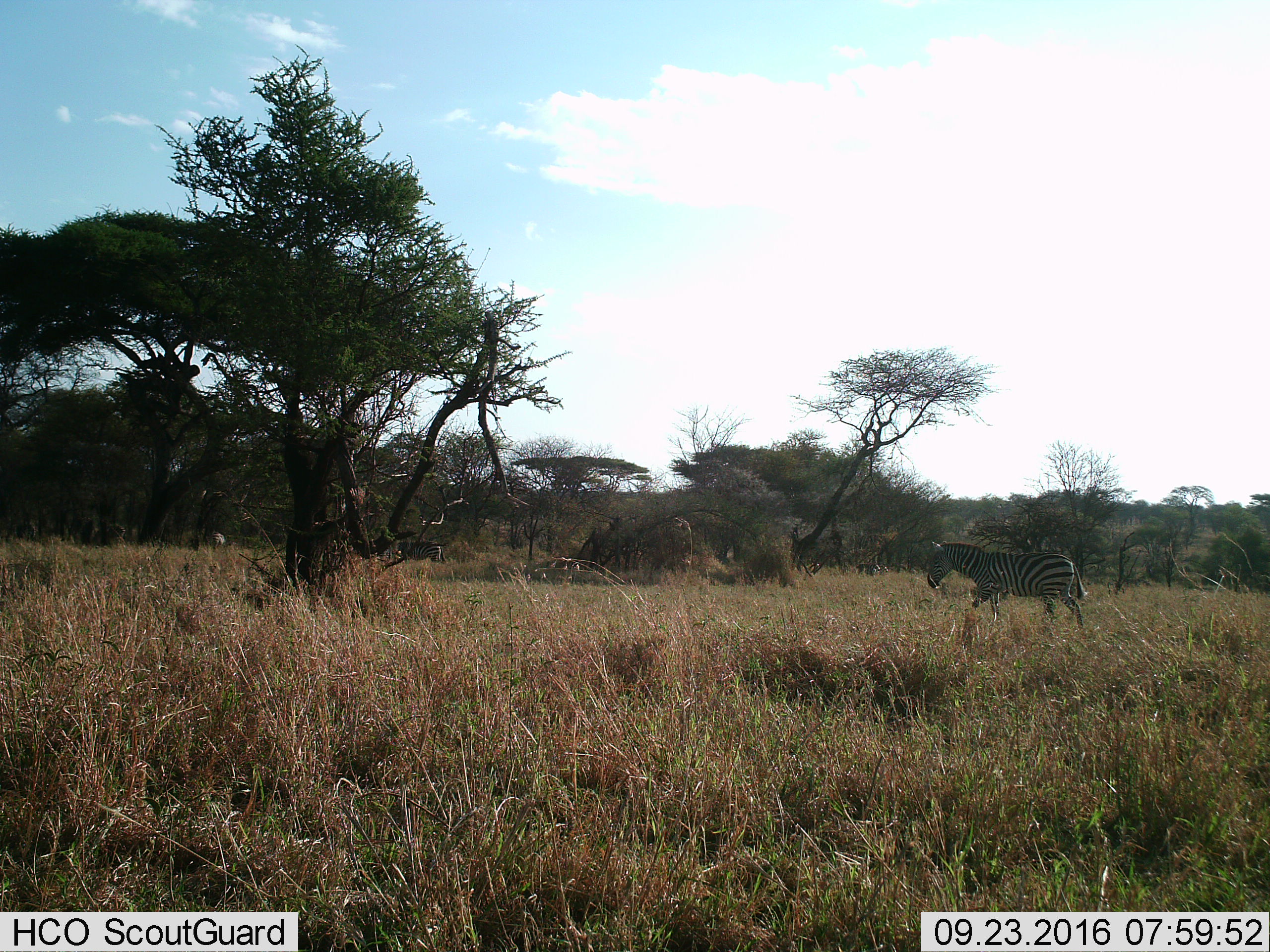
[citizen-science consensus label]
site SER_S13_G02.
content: unidentified animal